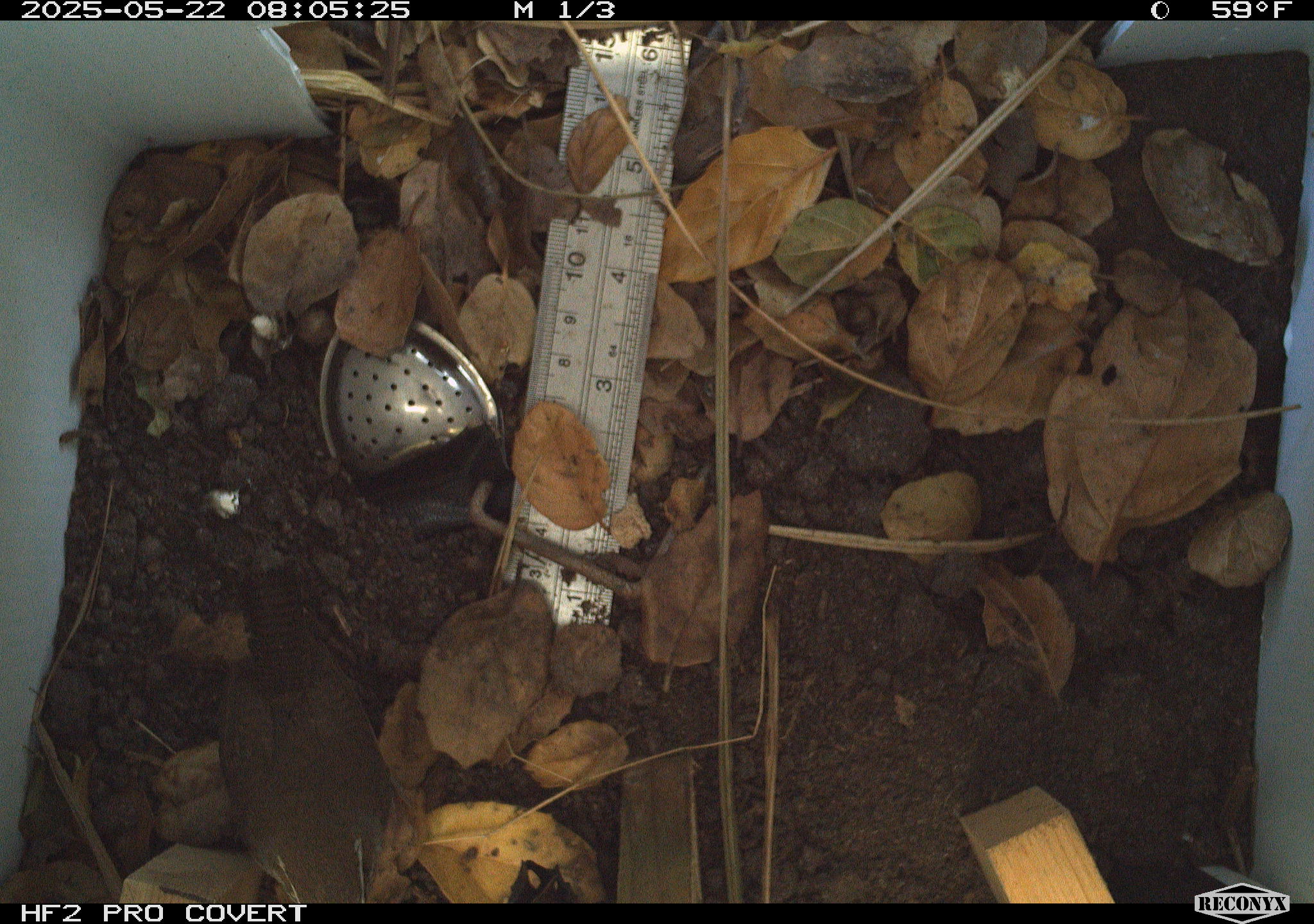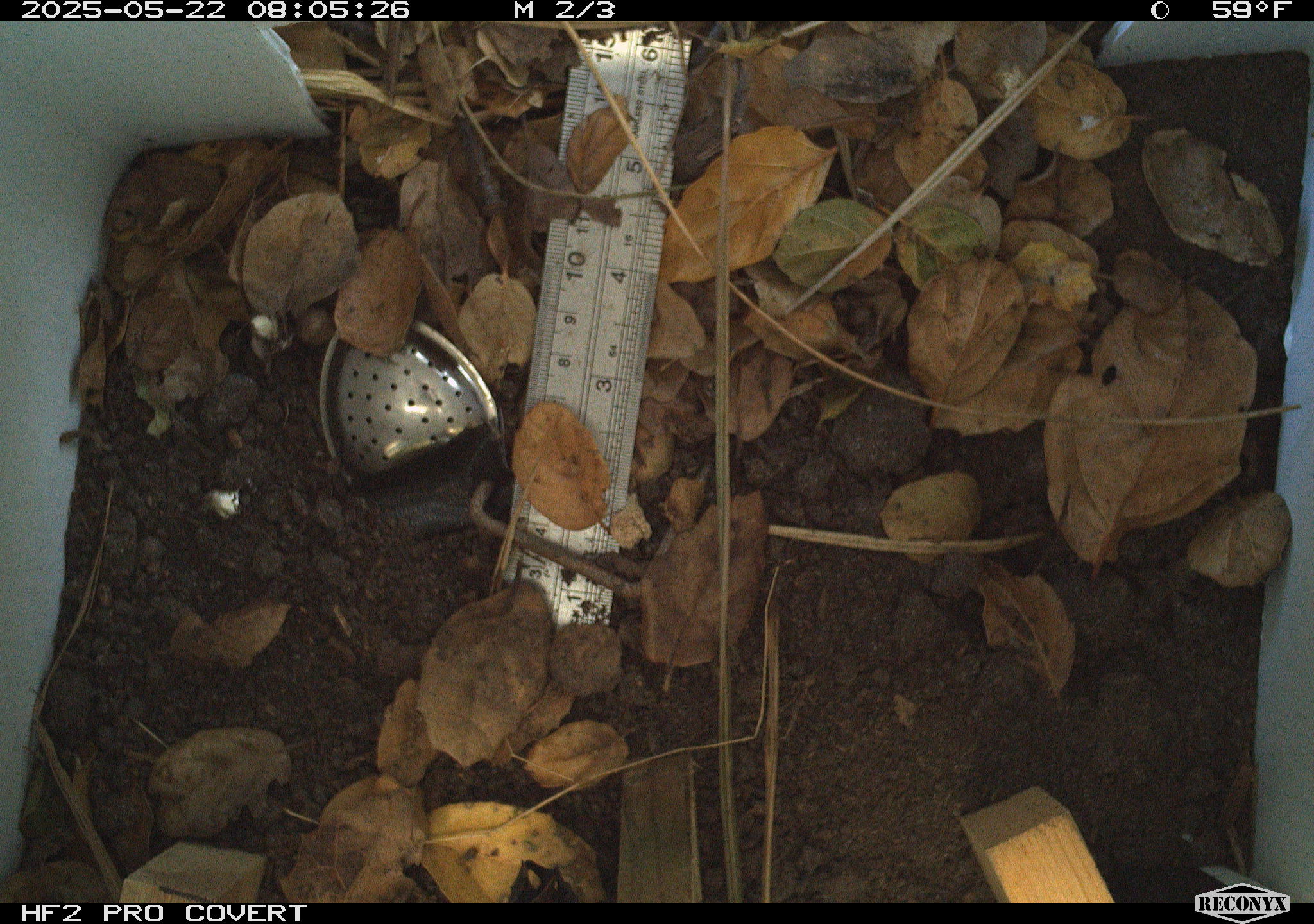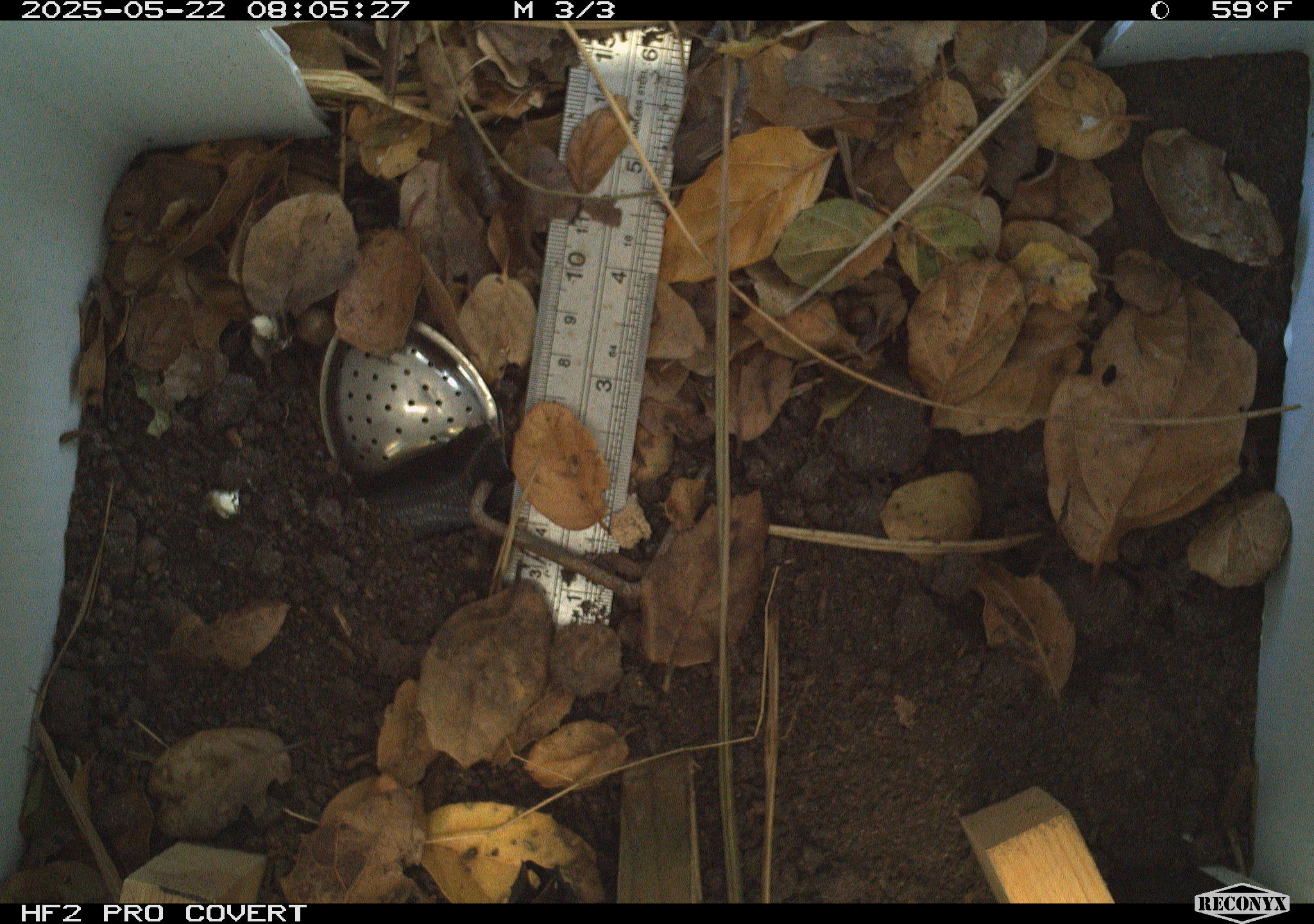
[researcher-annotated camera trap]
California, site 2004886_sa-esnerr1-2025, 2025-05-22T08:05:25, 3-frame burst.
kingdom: Animalia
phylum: Chordata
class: Aves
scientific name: Aves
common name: bird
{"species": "bird (Aves)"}